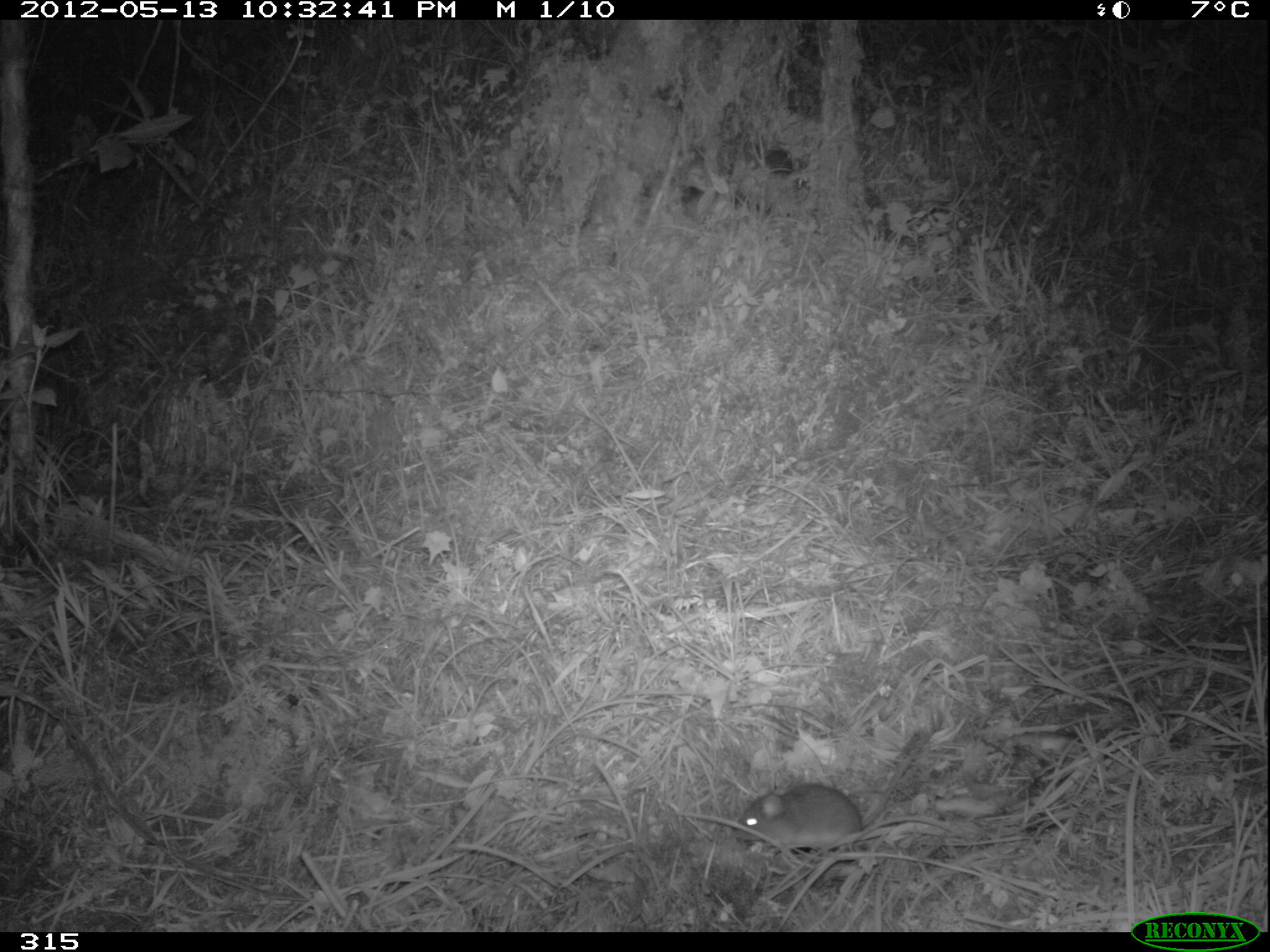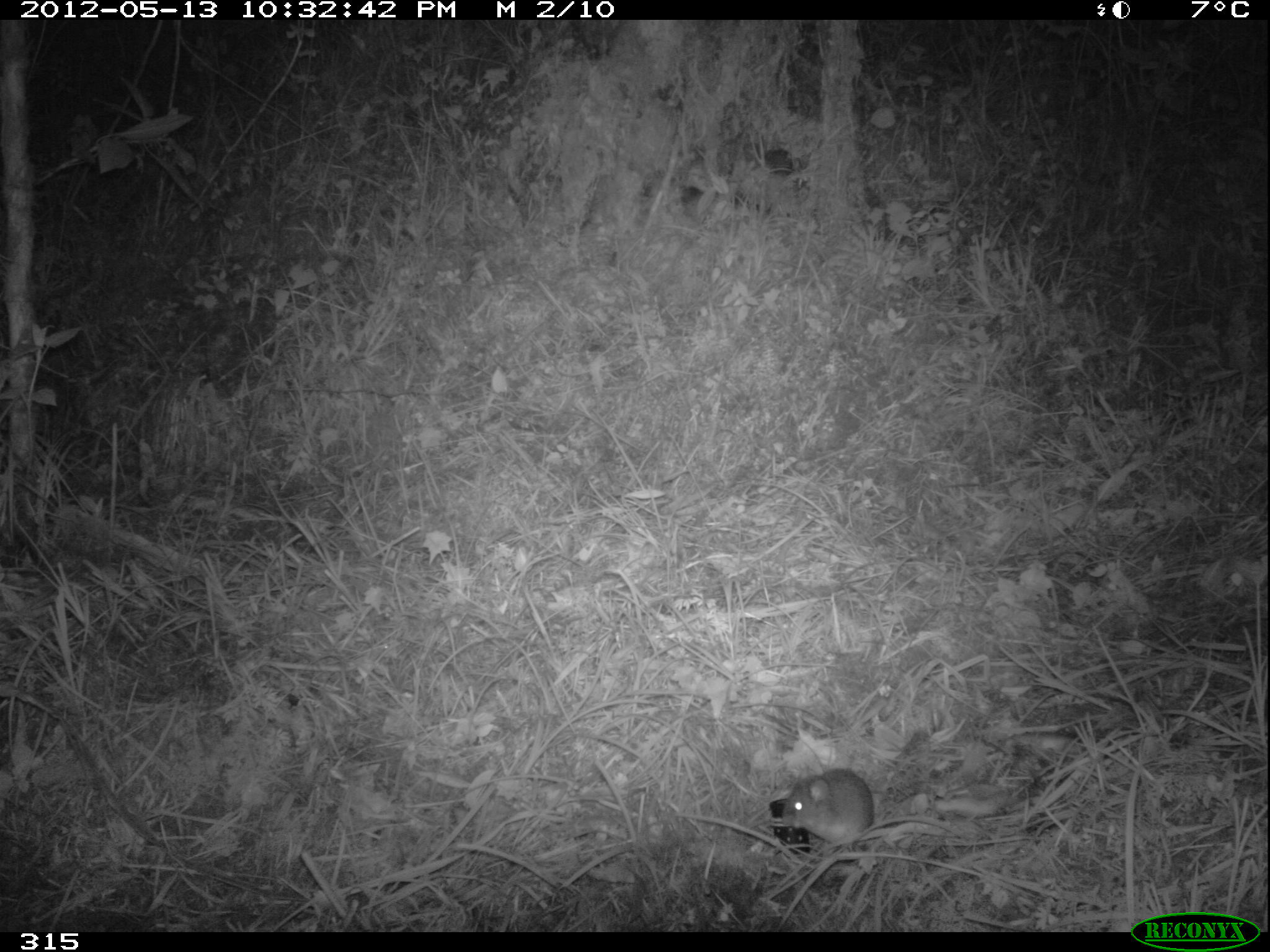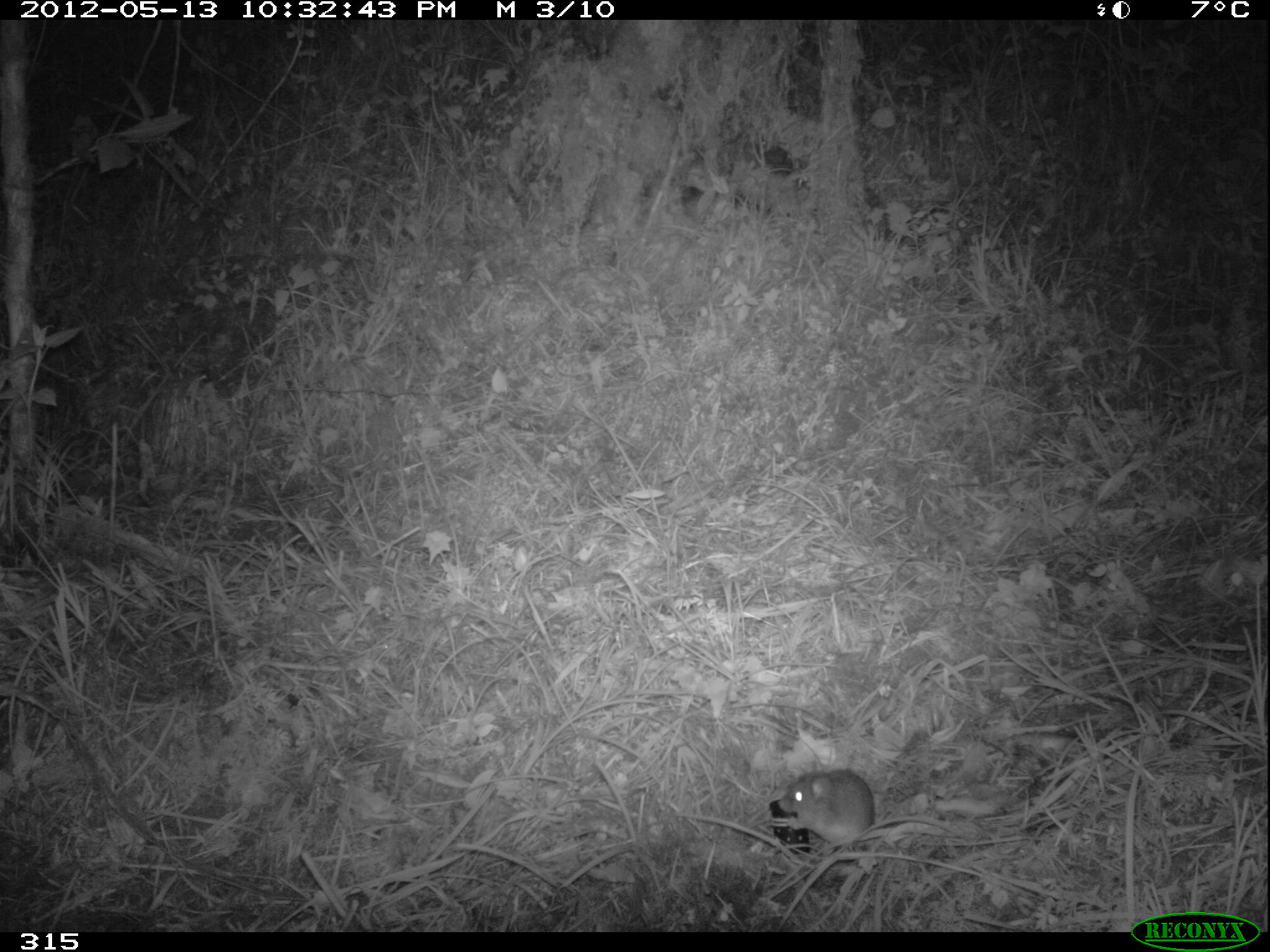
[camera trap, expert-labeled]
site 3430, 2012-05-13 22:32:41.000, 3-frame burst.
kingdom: Animalia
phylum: Chordata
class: Mammalia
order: Rodentia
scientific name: Rodentia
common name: rodents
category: unknown rodent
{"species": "unknown rodent (rodents) (Rodentia)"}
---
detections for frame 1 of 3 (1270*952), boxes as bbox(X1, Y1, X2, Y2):
unknown rodent: bbox(733, 721, 935, 849)